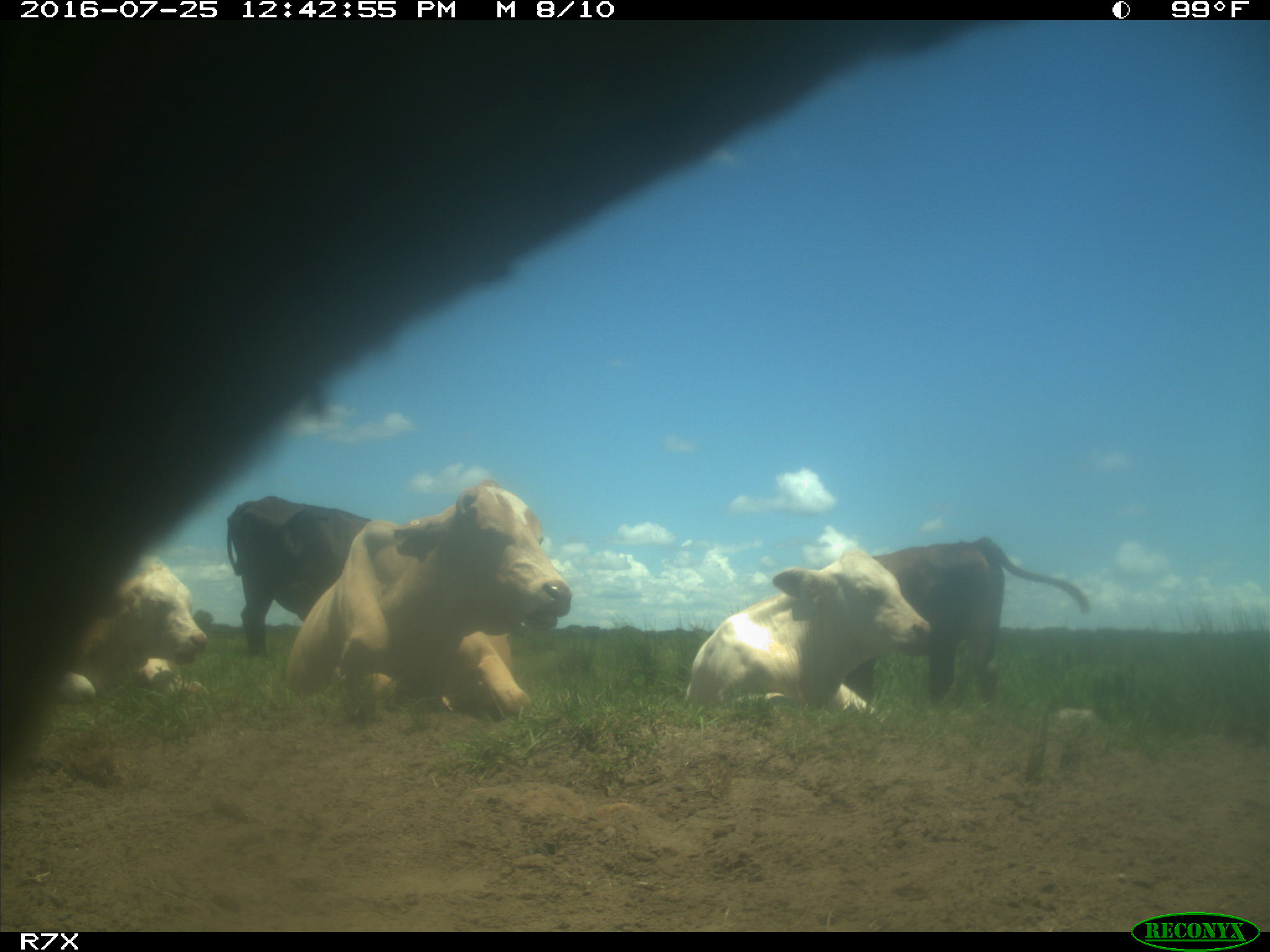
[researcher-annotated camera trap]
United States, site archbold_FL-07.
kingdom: Animalia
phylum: Chordata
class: Mammalia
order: Artiodactyla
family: Bovidae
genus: Bos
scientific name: Bos taurus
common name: domestic cow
Bos taurus (domestic cow).